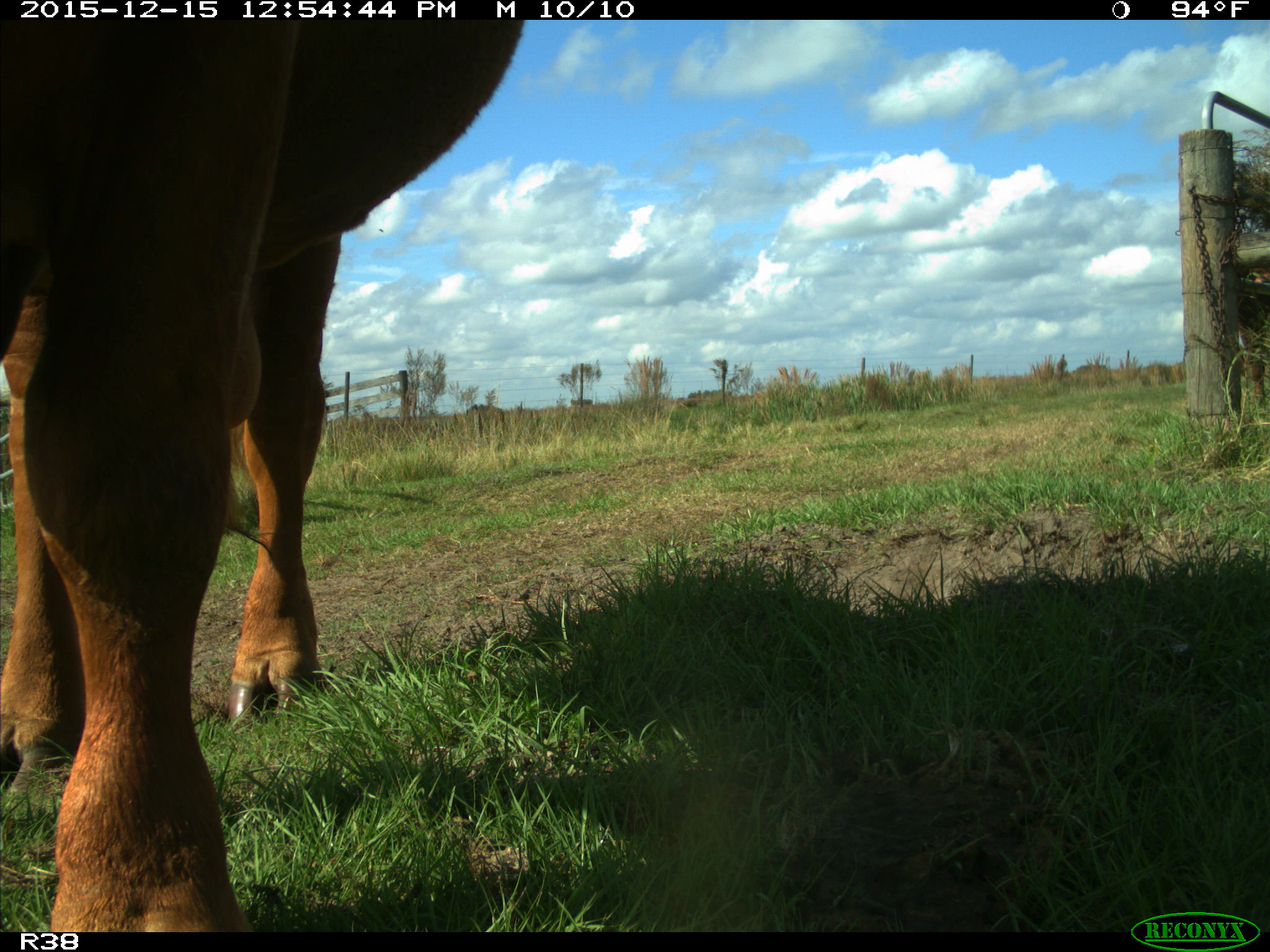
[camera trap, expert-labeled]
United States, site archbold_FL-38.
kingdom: Animalia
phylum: Chordata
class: Mammalia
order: Artiodactyla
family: Bovidae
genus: Bos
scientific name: Bos taurus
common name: domestic cow